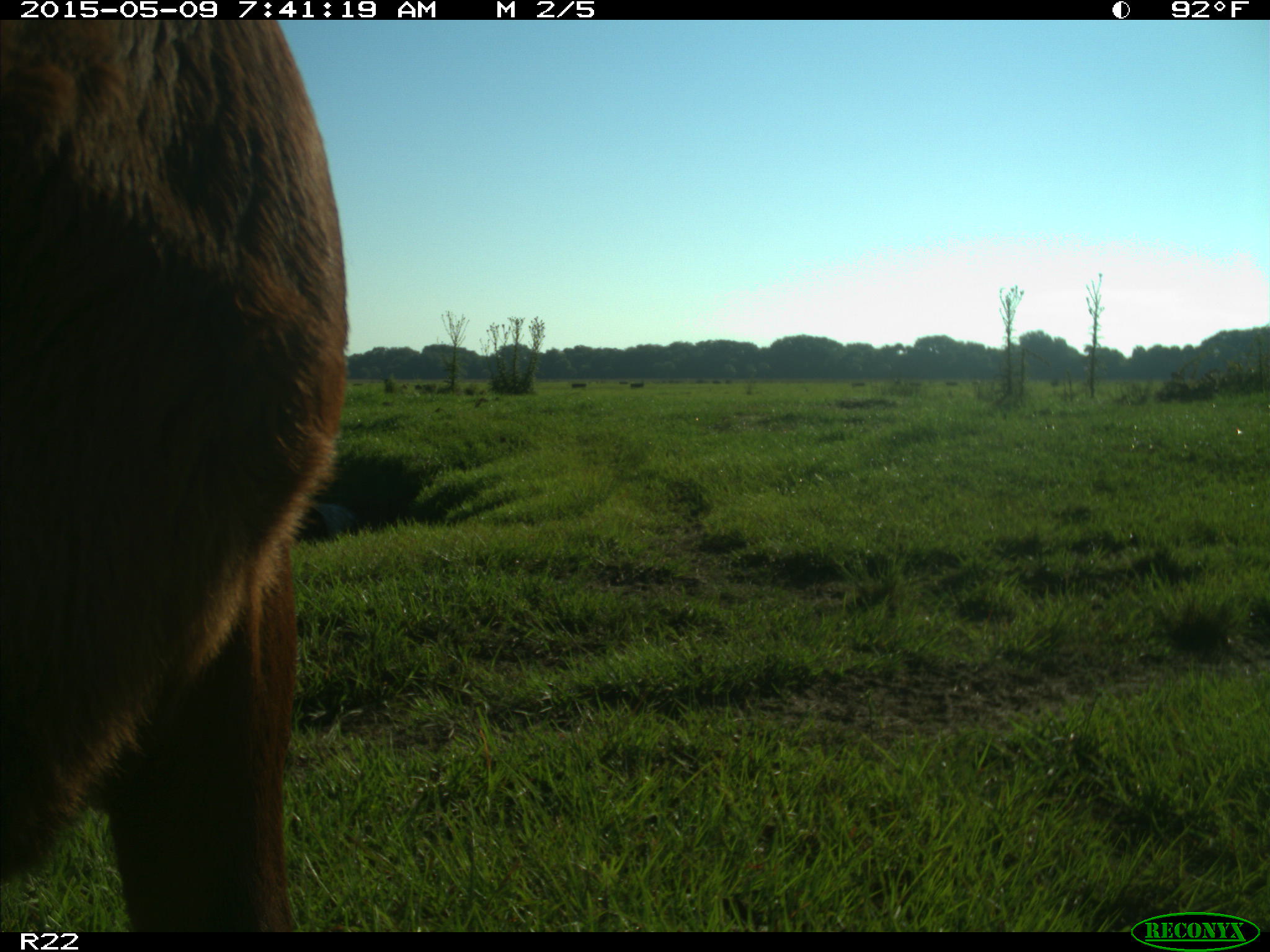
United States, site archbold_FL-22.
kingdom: Animalia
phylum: Chordata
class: Mammalia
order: Artiodactyla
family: Bovidae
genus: Bos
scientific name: Bos taurus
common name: domestic cow